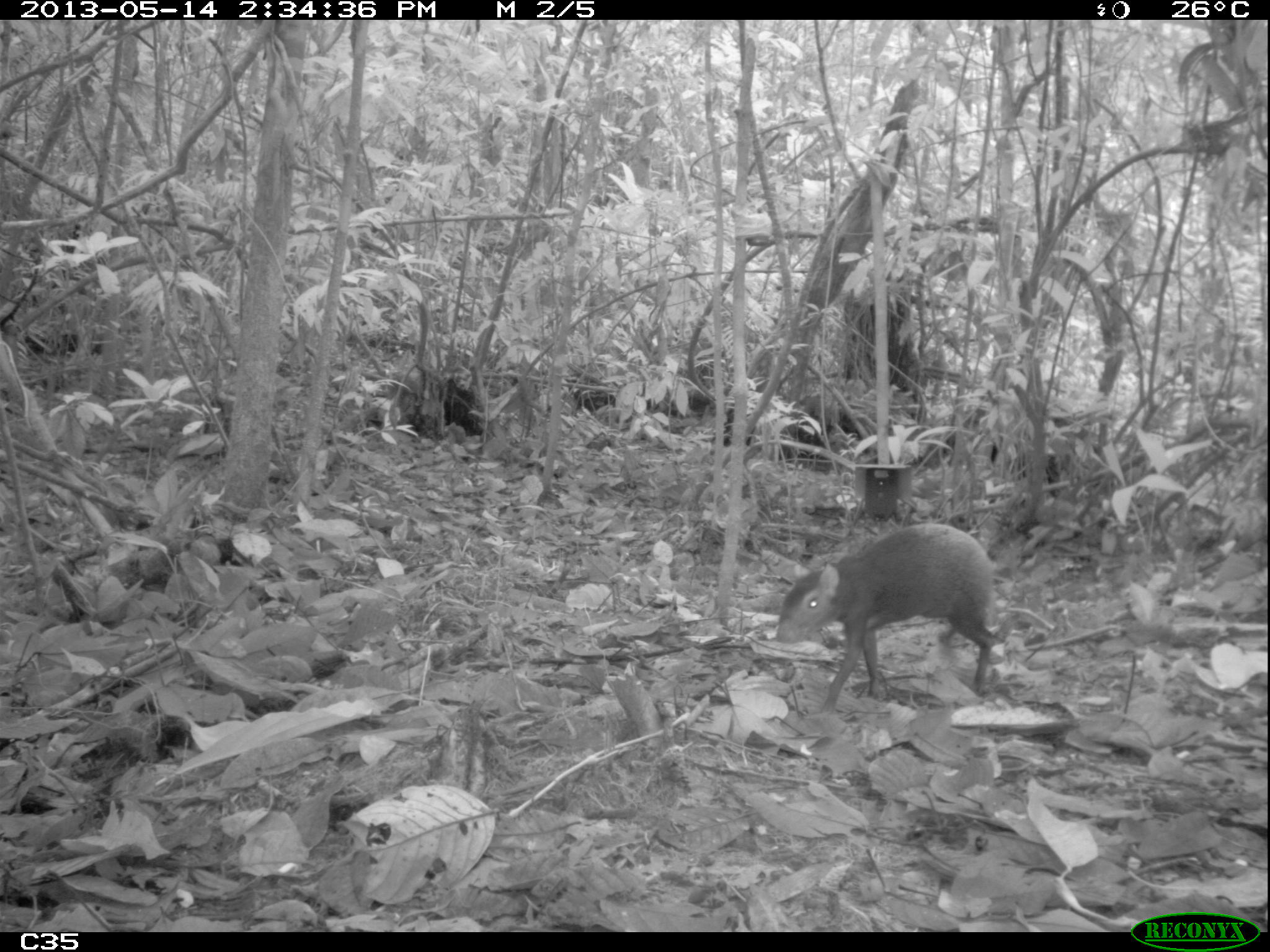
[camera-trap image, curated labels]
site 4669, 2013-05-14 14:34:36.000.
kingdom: Animalia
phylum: Chordata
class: Mammalia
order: Rodentia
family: Dasyproctidae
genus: Dasyprocta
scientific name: Dasyprocta leporina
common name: red-rumped agouti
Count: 1.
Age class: adult.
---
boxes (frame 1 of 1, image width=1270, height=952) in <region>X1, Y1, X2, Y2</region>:
dasyprocta leporina: <region>774, 520, 1001, 707</region>